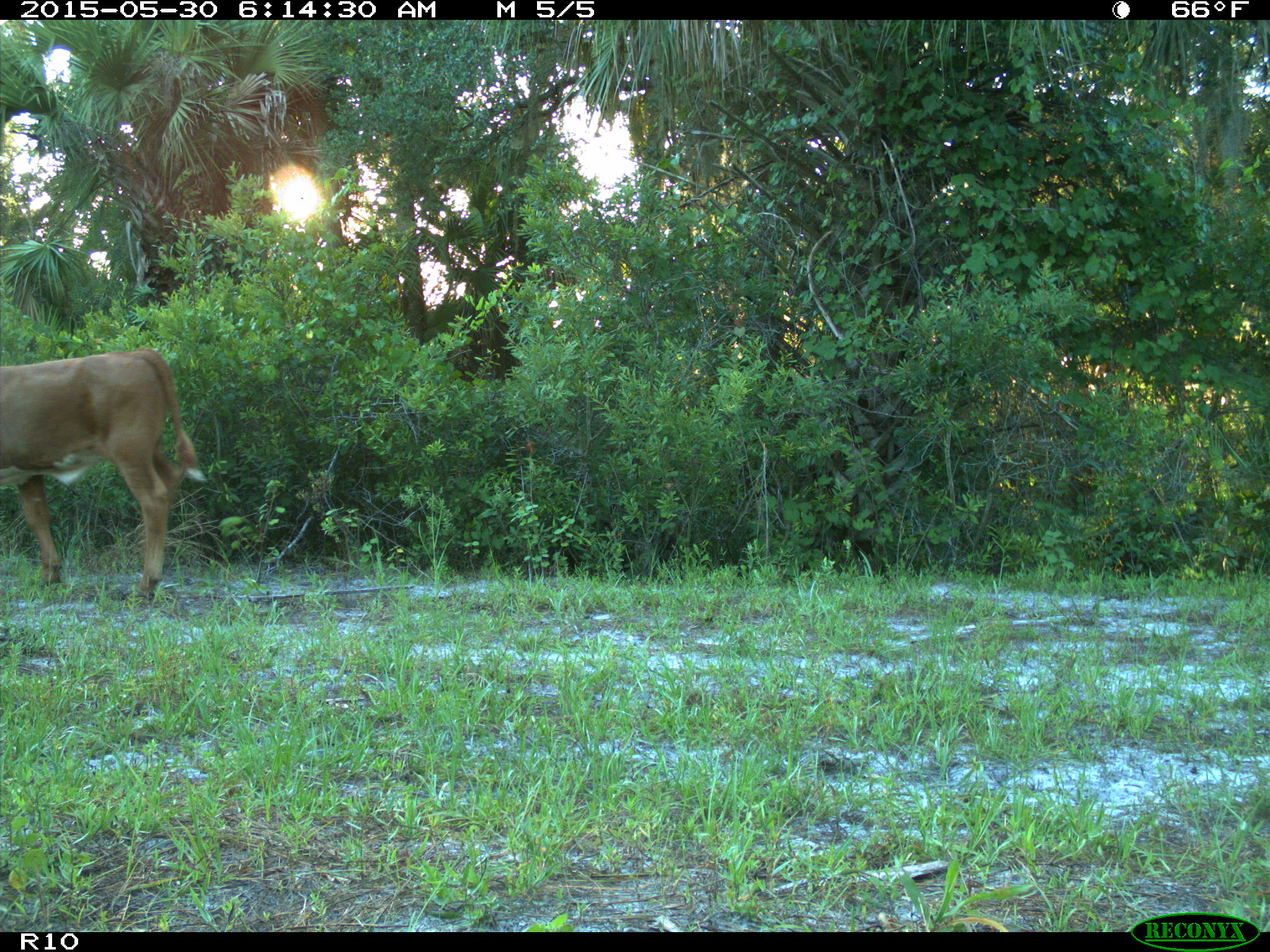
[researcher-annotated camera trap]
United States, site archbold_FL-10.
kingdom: Animalia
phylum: Chordata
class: Mammalia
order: Artiodactyla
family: Bovidae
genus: Bos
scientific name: Bos taurus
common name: domestic cow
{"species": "Bos taurus (domestic cow)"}